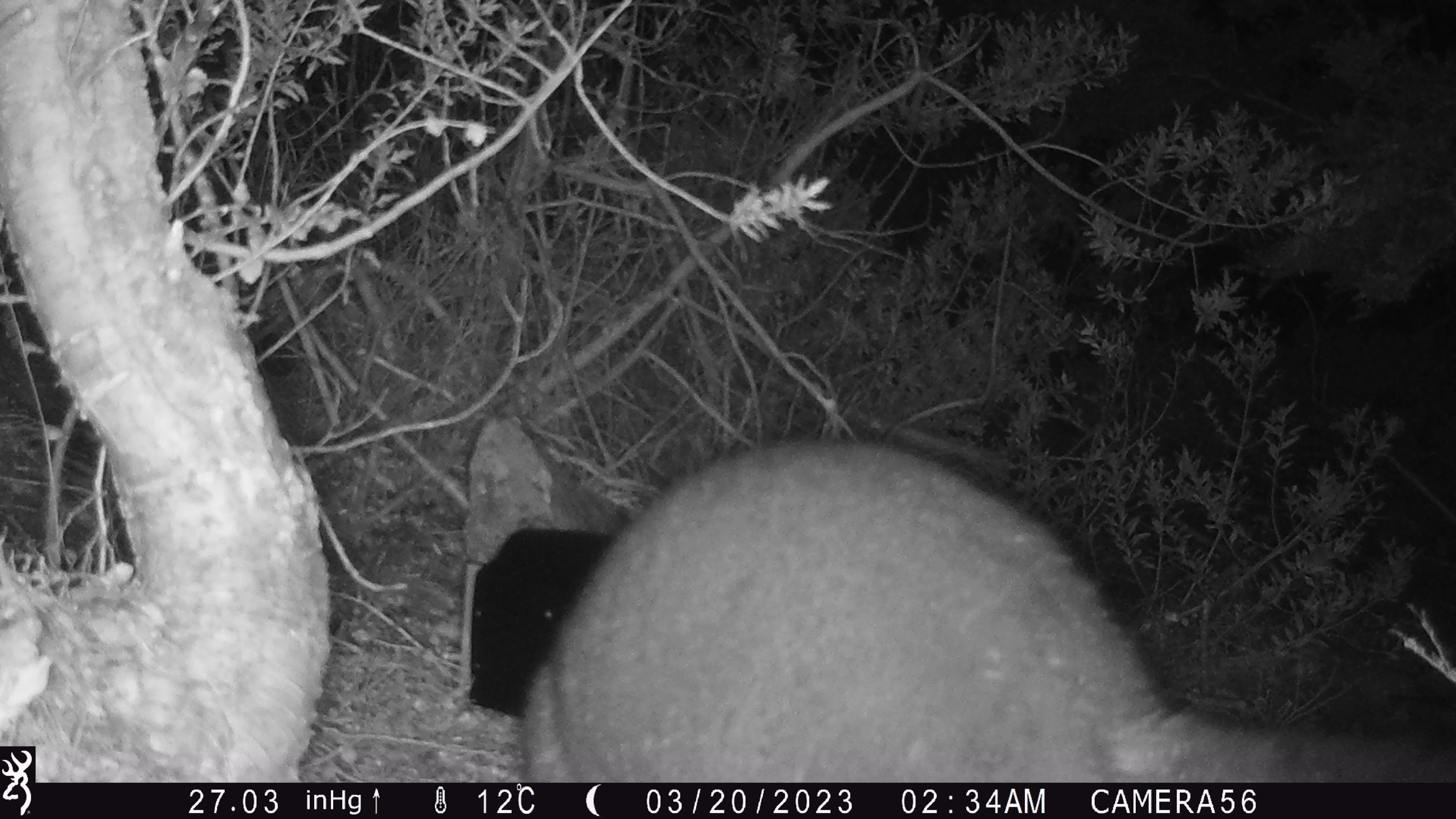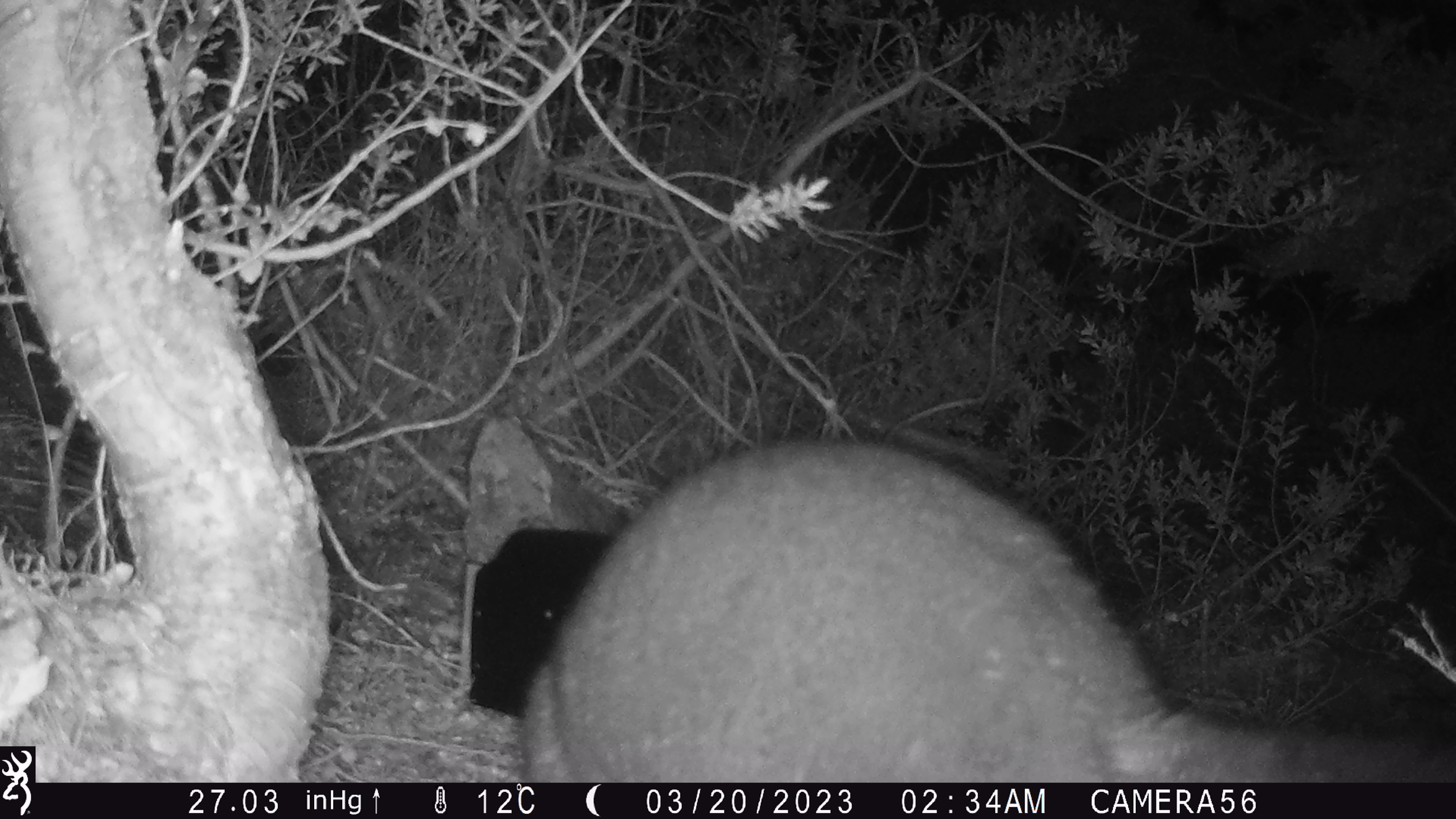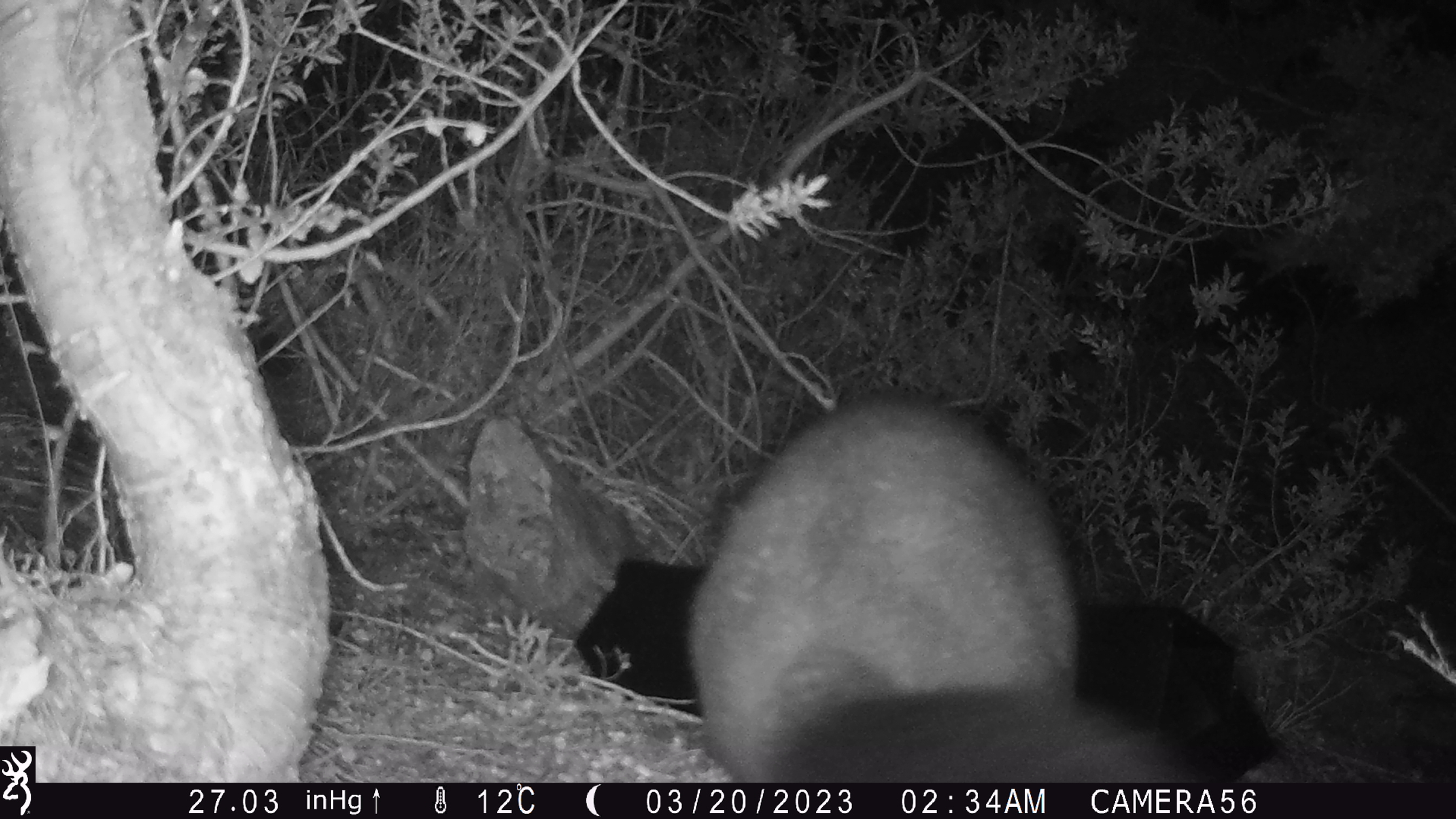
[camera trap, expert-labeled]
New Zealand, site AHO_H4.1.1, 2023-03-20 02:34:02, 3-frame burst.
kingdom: Animalia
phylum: Chordata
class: Mammalia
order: Diprotodontia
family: Phalangeridae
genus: Trichosurus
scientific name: Trichosurus vulpecula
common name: common brushtail possum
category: possum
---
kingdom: Animalia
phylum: Chordata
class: Mammalia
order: Carnivora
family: Mustelidae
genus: Mustela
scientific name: Mustela erminea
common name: stoat